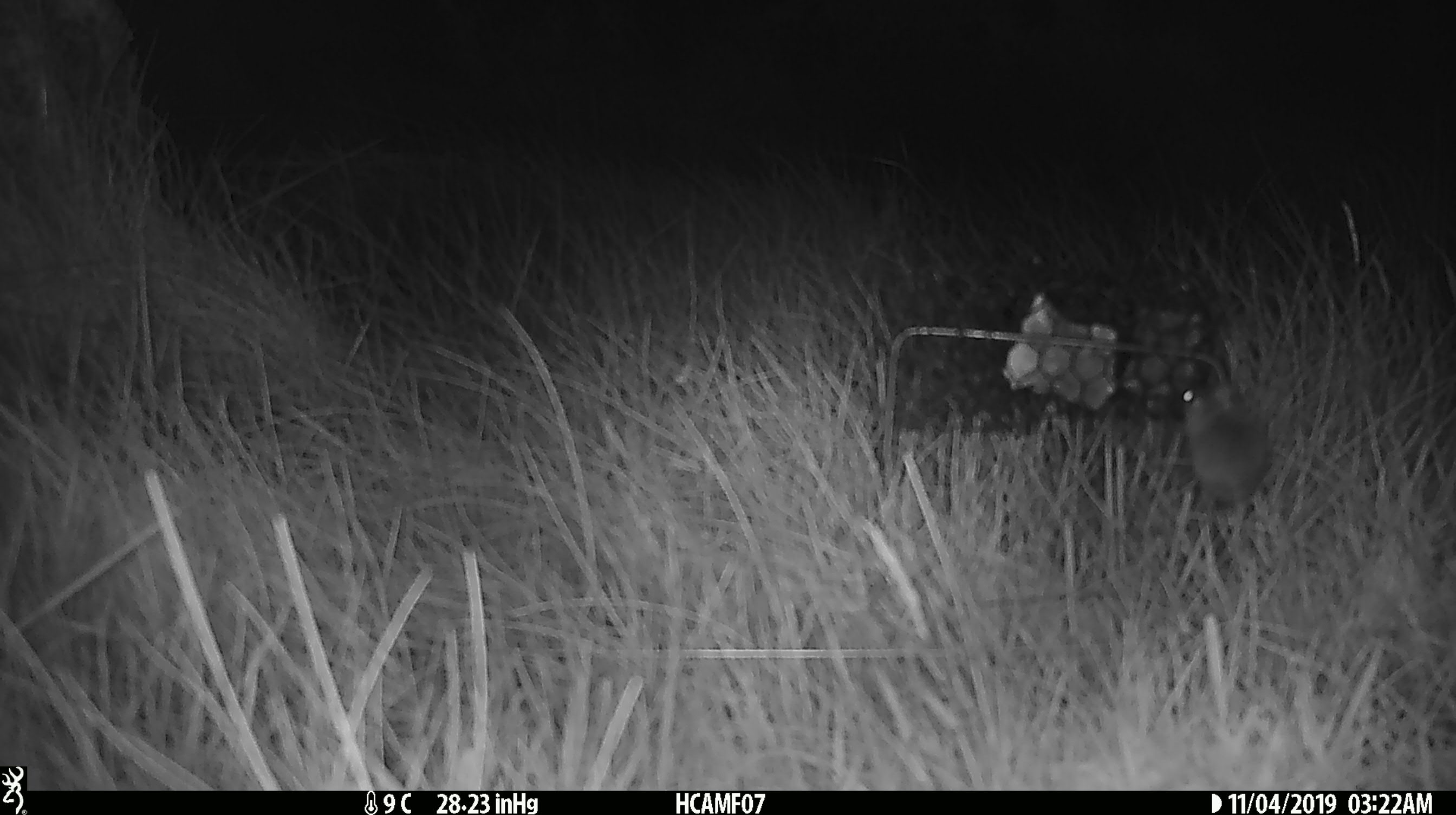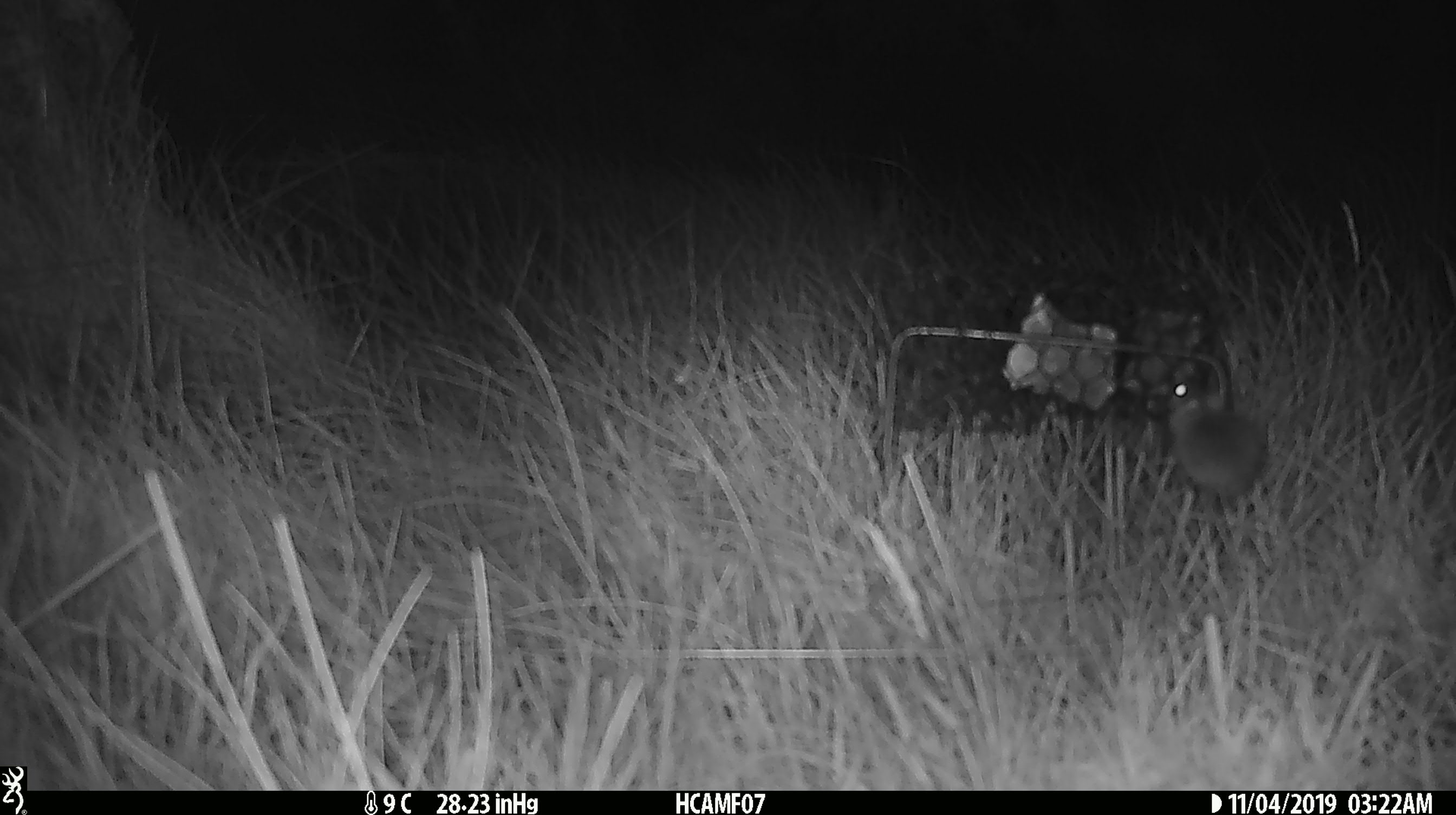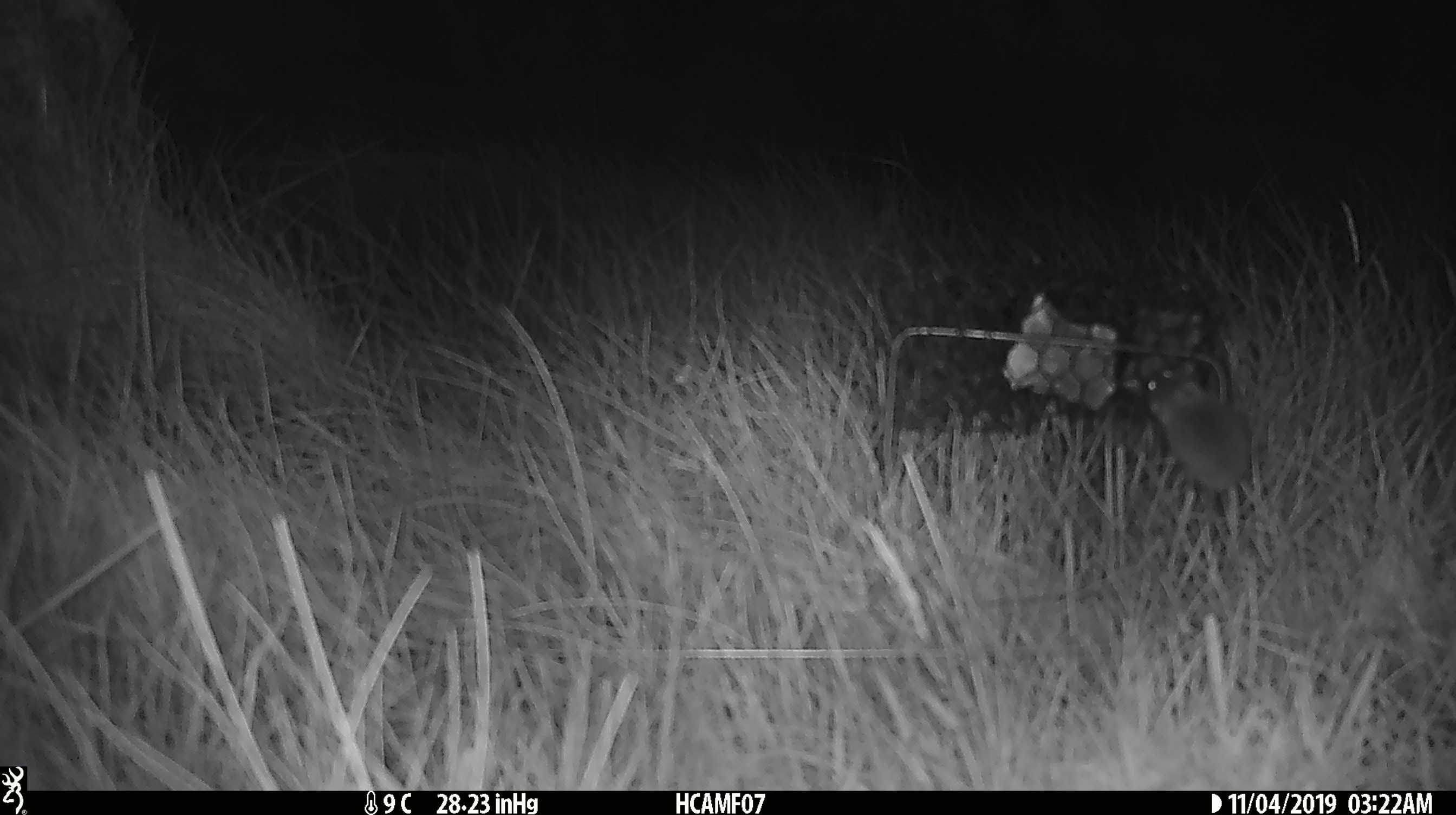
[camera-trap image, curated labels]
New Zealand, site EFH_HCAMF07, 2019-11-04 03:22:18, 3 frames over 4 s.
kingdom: Animalia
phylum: Chordata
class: Mammalia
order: Rodentia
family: Muridae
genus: Mus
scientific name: Mus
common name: mouse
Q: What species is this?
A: Mouse (Mus).